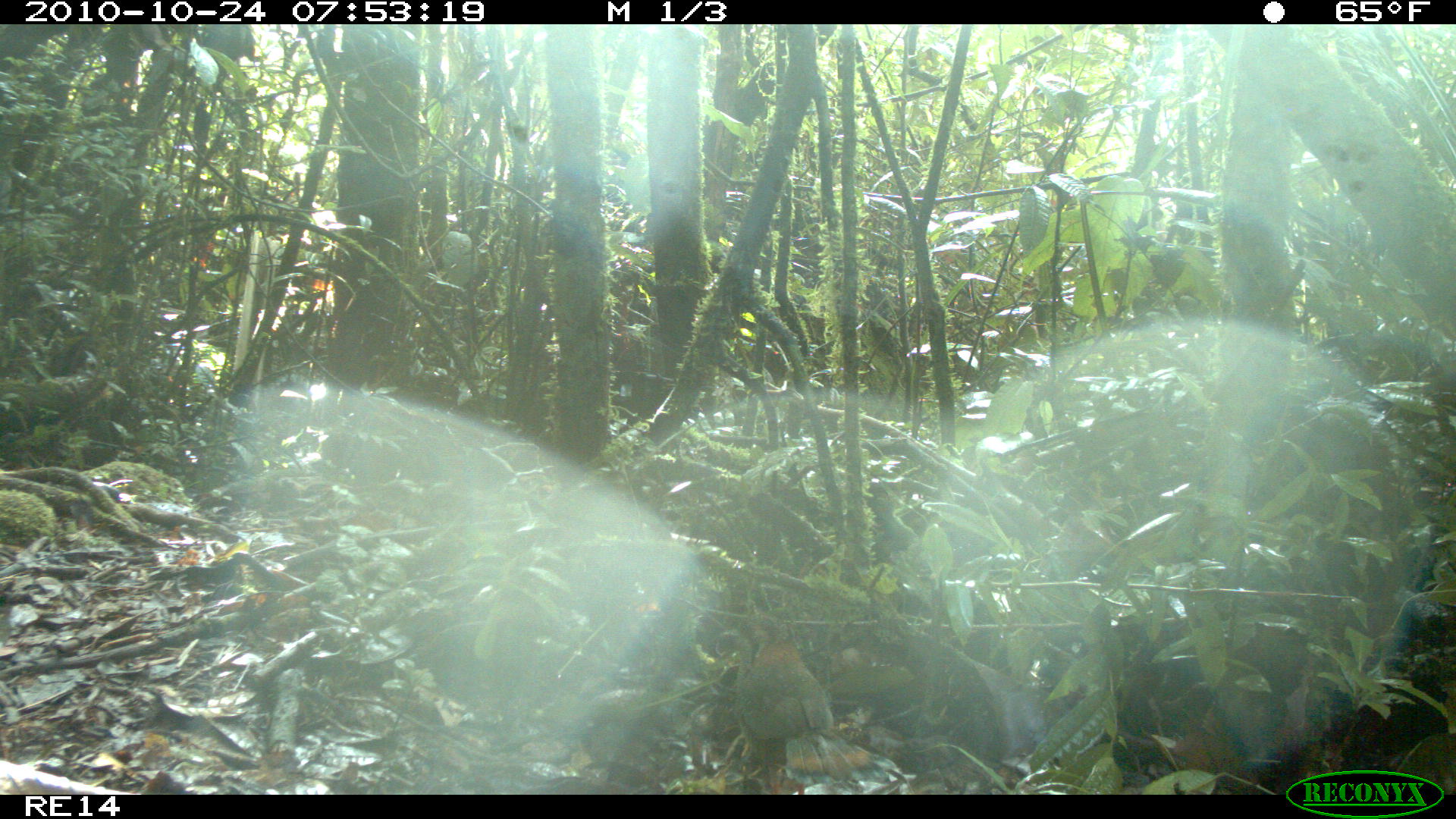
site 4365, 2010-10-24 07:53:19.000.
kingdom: Animalia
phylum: Chordata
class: Aves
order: Coraciiformes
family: Brachypteraciidae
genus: Brachypteracias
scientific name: Brachypteracias squamiger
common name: scaly ground-roller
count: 1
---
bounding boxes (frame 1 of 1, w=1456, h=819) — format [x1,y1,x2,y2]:
brachypteracias squamiger: [715,608,907,795]